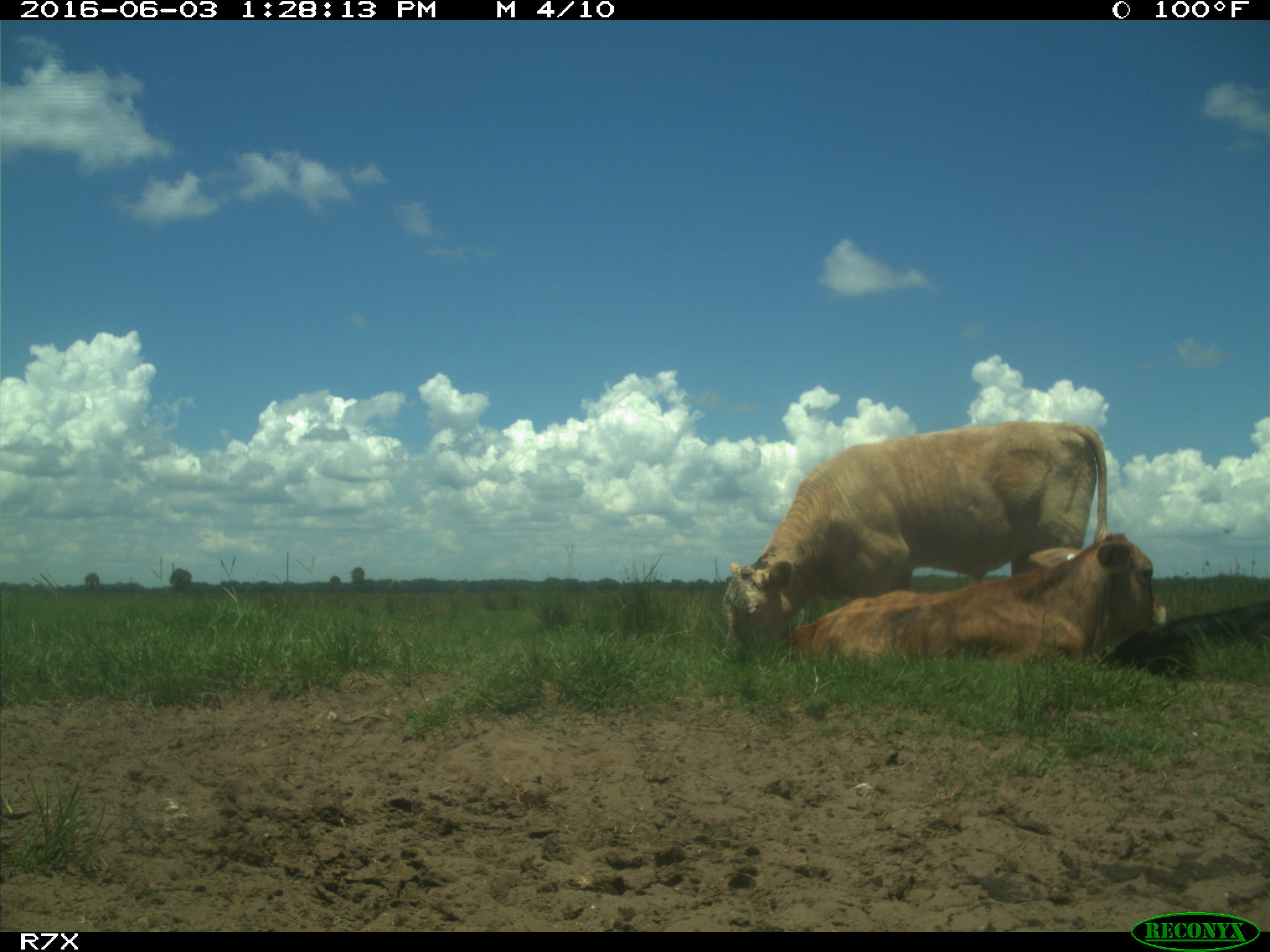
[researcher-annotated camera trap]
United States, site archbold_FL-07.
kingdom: Animalia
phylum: Chordata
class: Mammalia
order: Artiodactyla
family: Bovidae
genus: Bos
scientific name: Bos taurus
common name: domestic cow